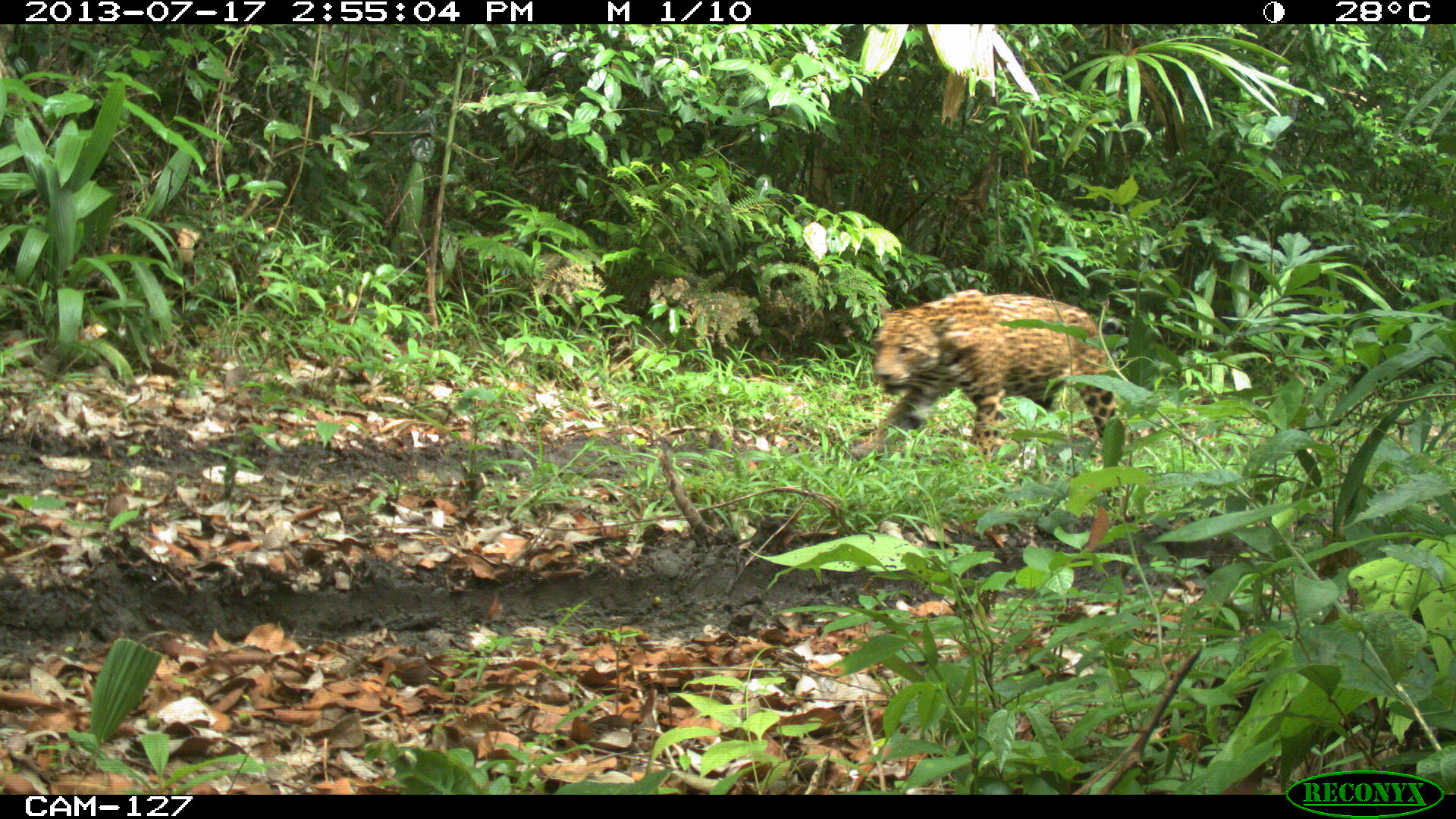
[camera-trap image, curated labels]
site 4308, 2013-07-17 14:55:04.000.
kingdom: Animalia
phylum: Chordata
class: Mammalia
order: Carnivora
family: Felidae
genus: Panthera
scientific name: Panthera onca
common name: jaguar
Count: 1.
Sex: male.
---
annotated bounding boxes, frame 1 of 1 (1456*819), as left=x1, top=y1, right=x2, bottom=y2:
panthera onca: left=848, top=287, right=1119, bottom=461